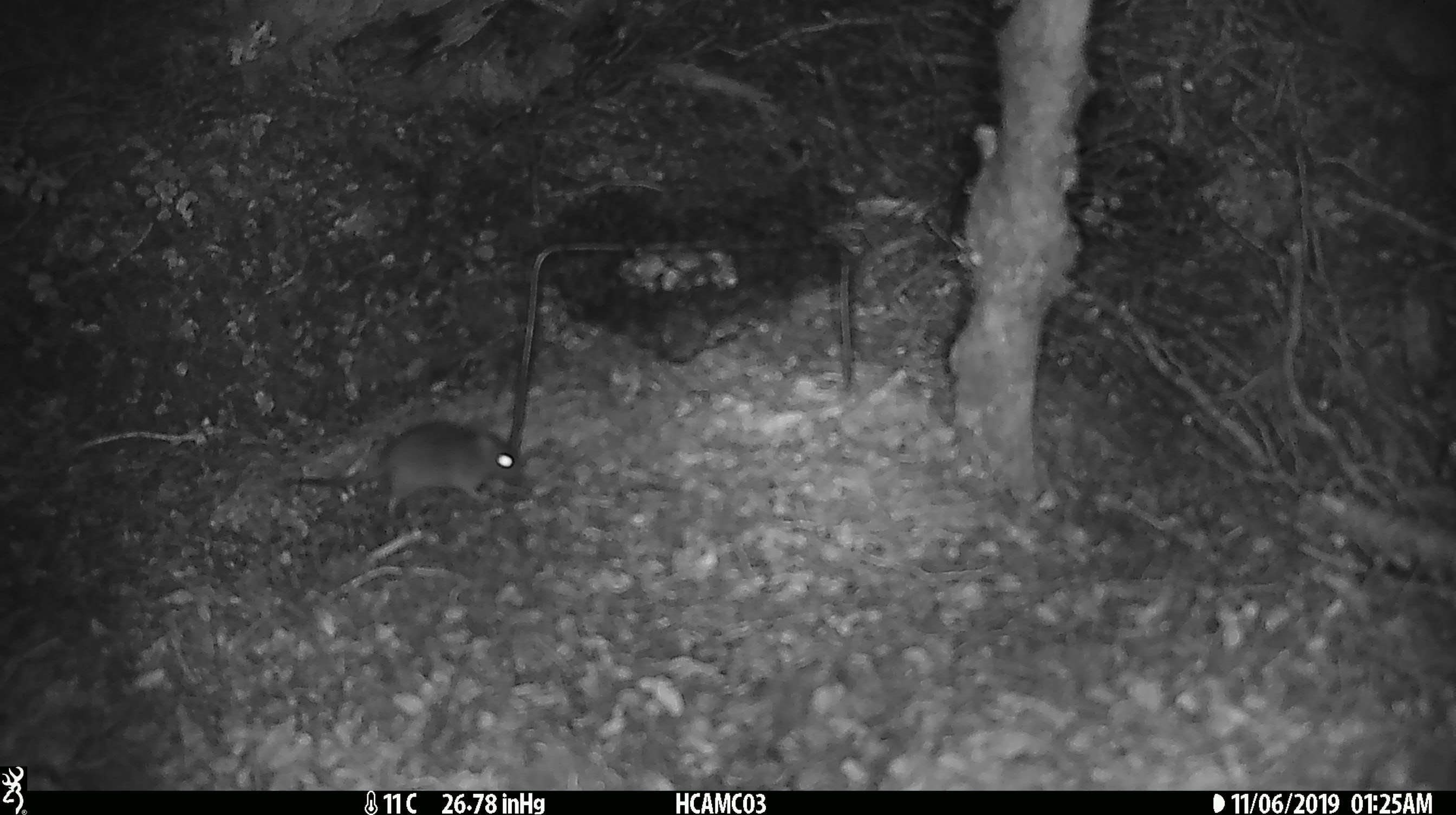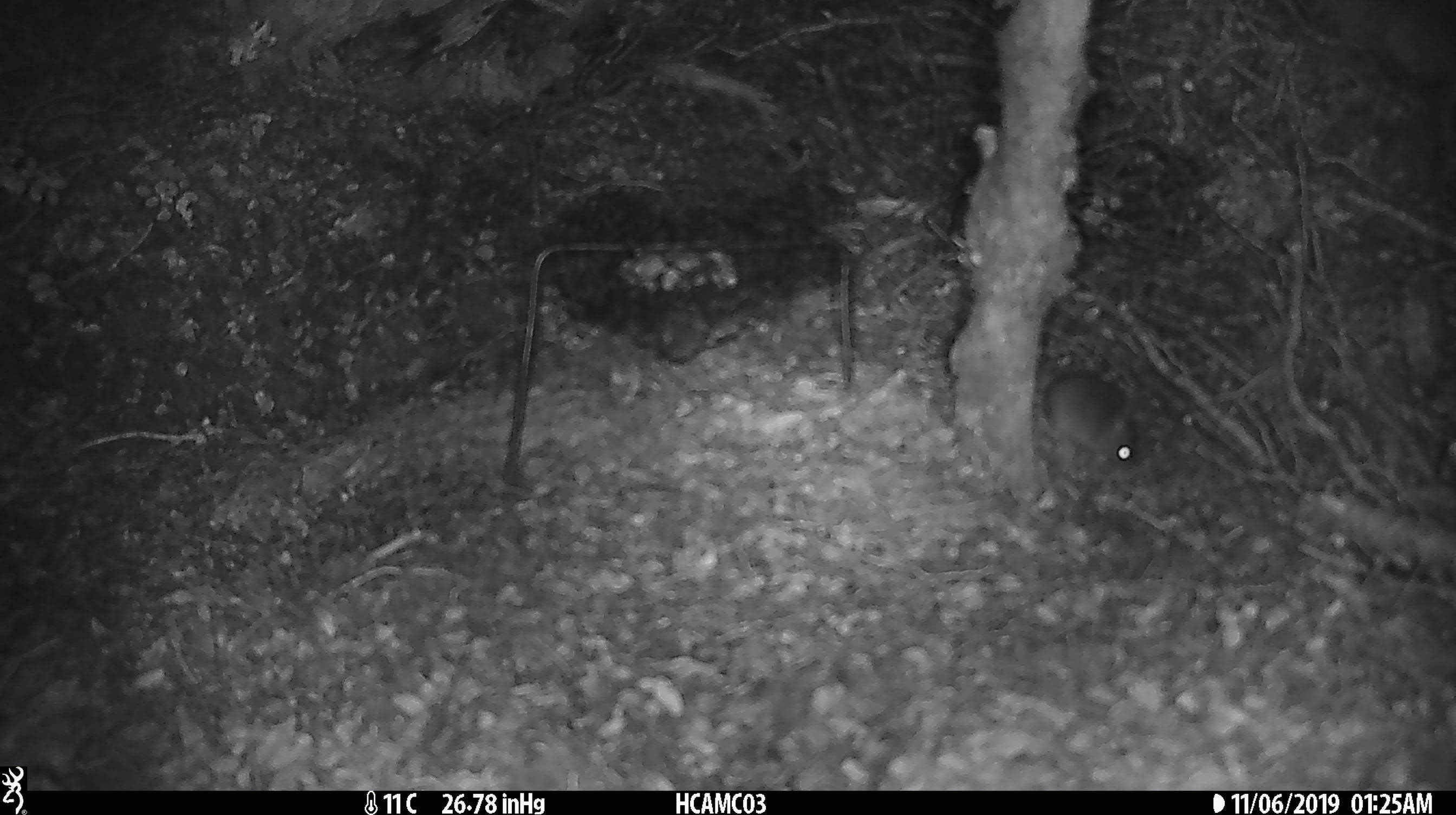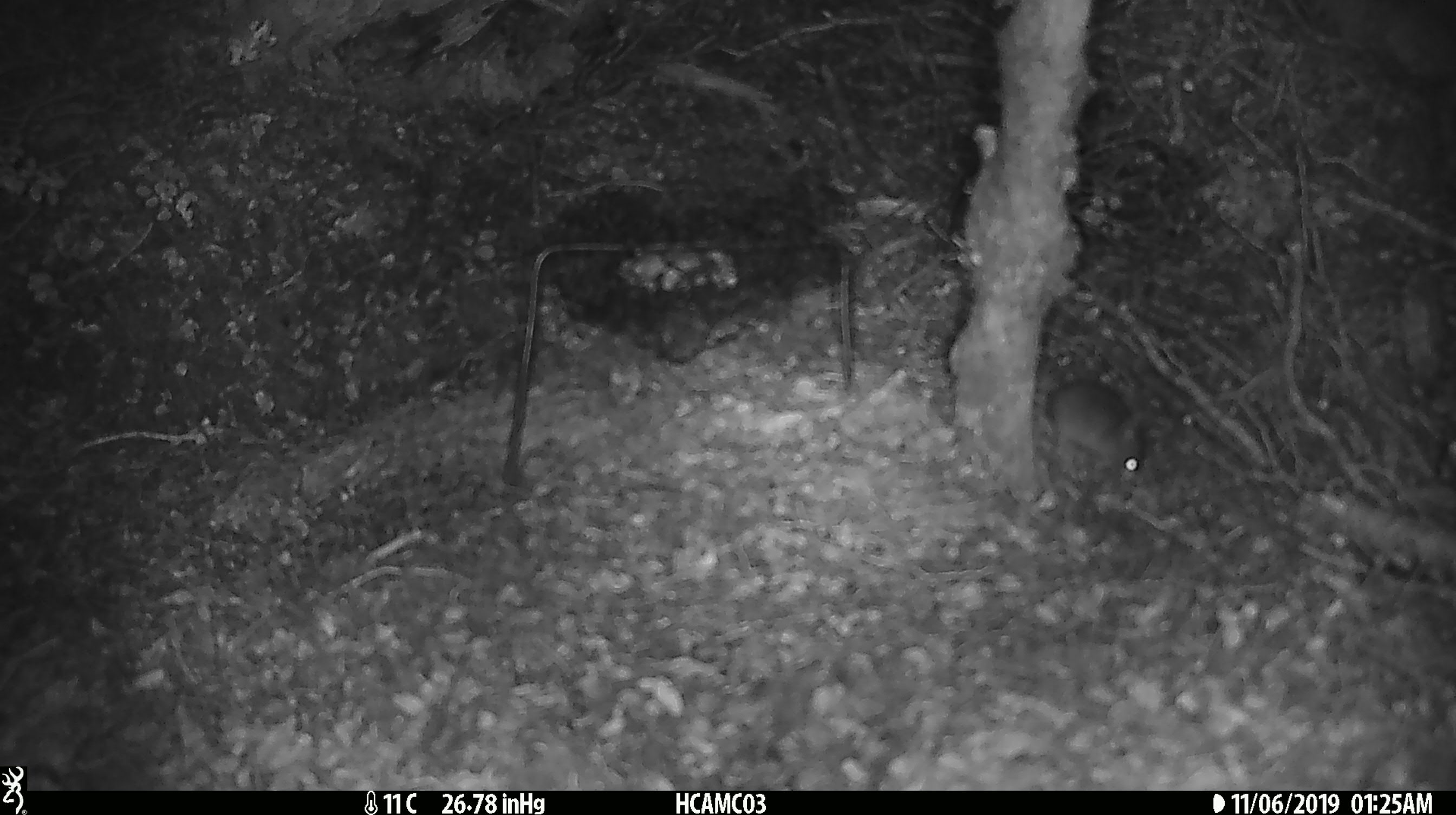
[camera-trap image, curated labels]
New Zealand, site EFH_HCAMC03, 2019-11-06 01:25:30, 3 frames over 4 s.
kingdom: Animalia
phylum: Chordata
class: Mammalia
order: Rodentia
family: Muridae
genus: Mus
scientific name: Mus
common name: mouse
Mouse (Mus).